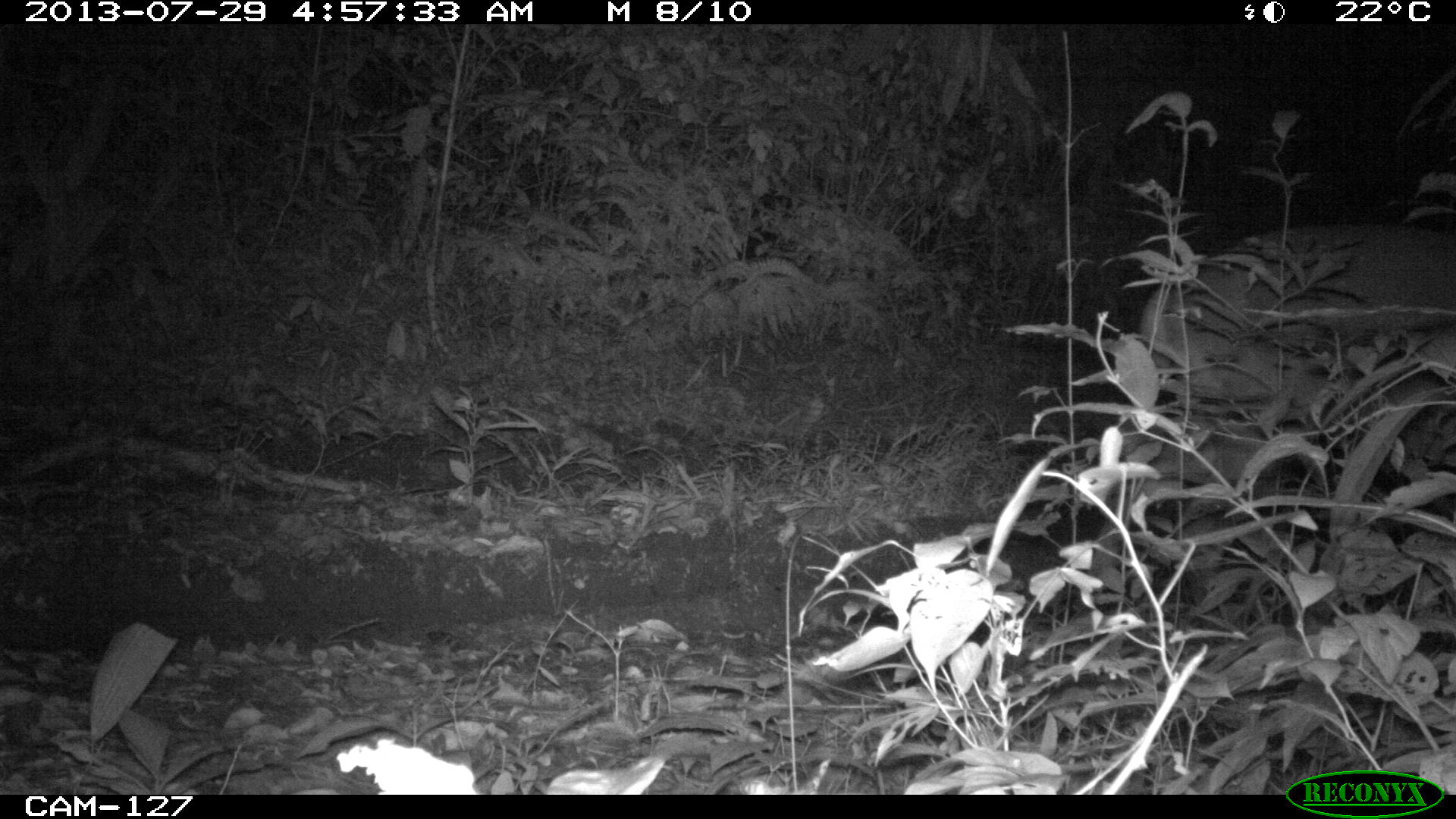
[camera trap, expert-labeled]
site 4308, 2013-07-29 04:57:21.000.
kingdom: Animalia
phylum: Chordata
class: Mammalia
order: Artiodactyla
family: Cervidae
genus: Odocoileus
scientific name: Odocoileus virginianus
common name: white-tailed deer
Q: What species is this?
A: Odocoileus virginianus (white-tailed deer).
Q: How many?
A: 1.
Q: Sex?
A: Male.